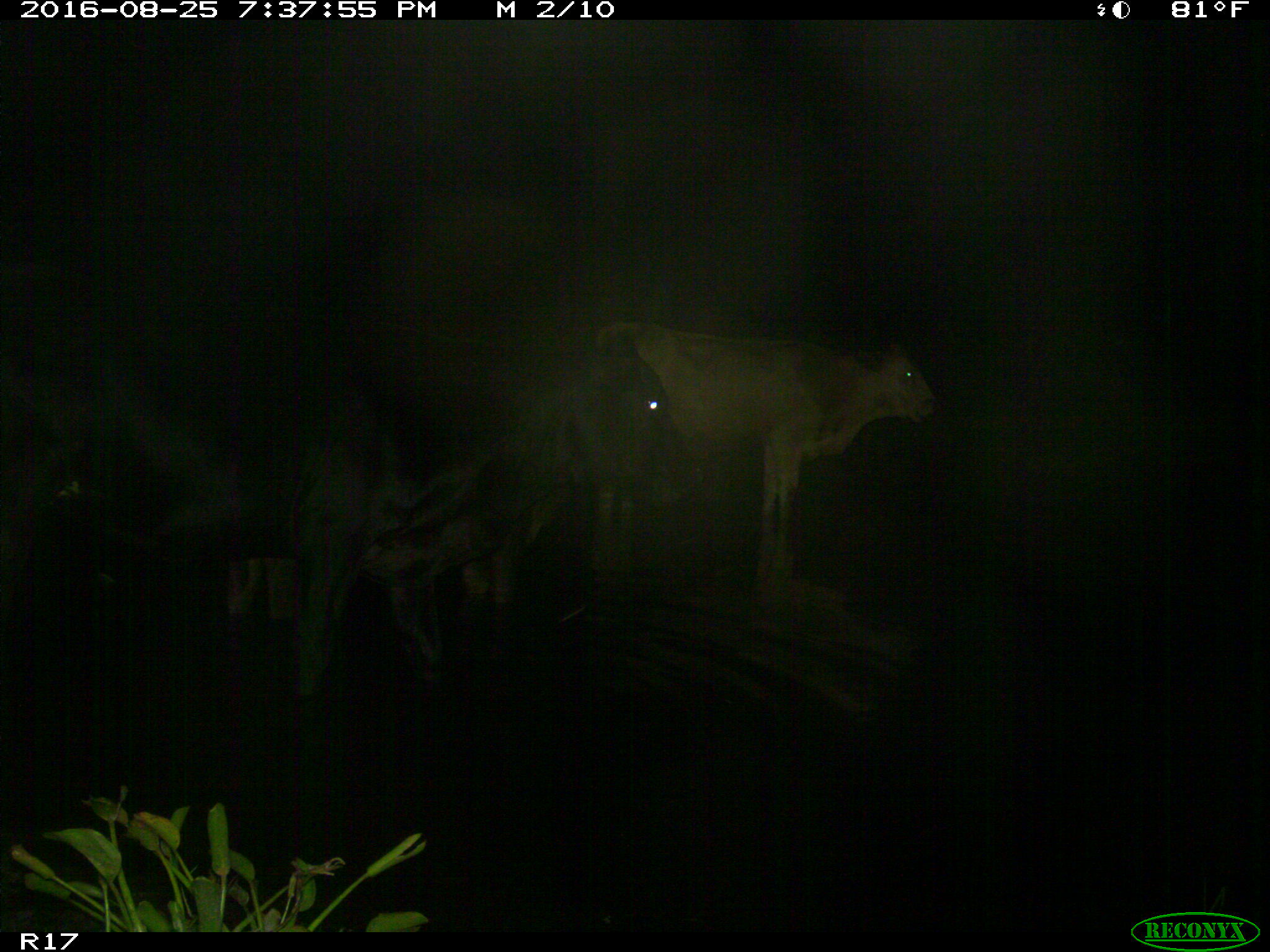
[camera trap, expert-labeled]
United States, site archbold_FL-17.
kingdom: Animalia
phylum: Chordata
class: Mammalia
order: Artiodactyla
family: Bovidae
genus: Bos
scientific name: Bos taurus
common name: domestic cow